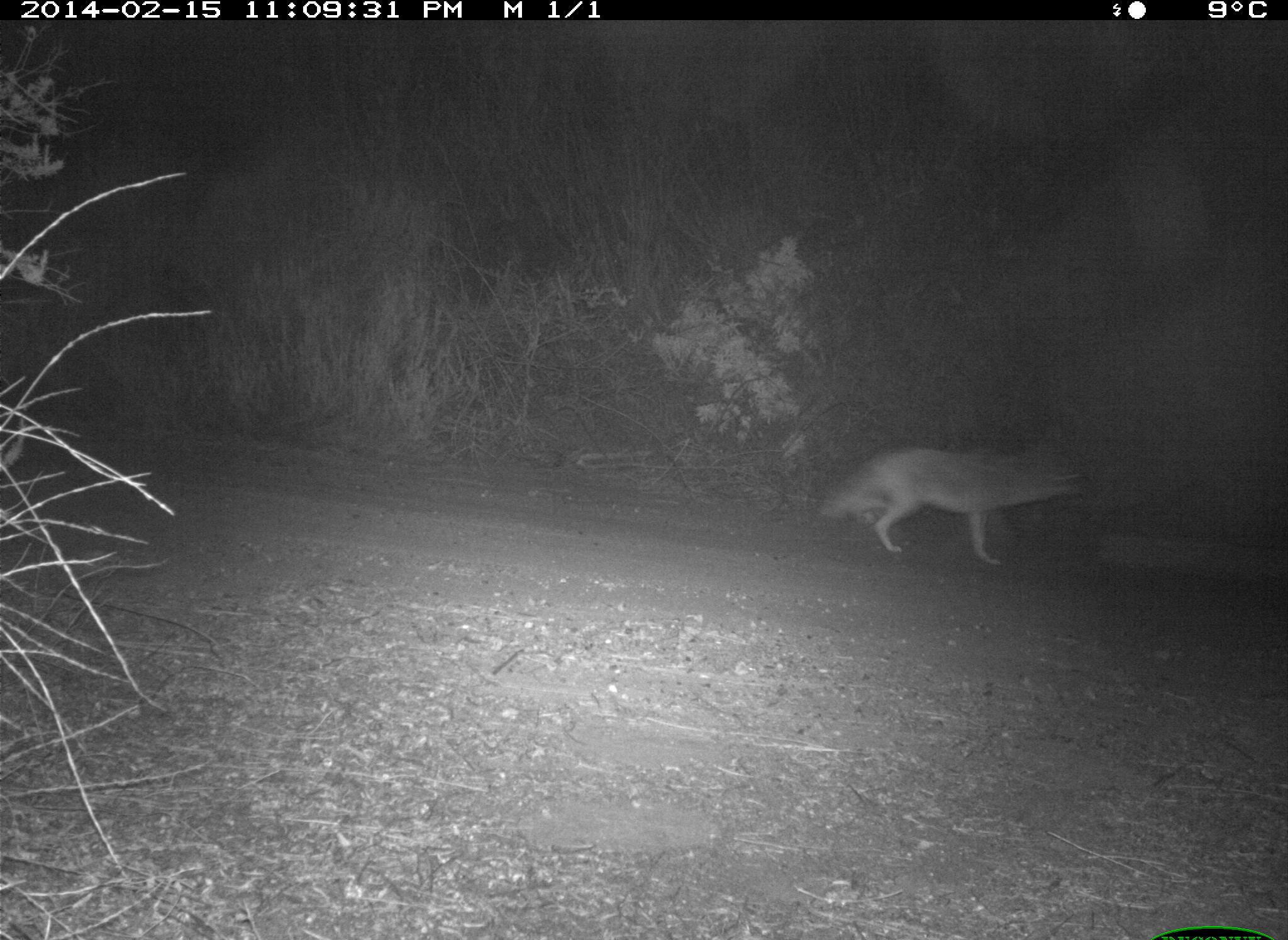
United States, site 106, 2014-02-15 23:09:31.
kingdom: Animalia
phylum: Chordata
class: Mammalia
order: Carnivora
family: Canidae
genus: Canis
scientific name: Canis latrans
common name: coyote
Coyote (Canis latrans).